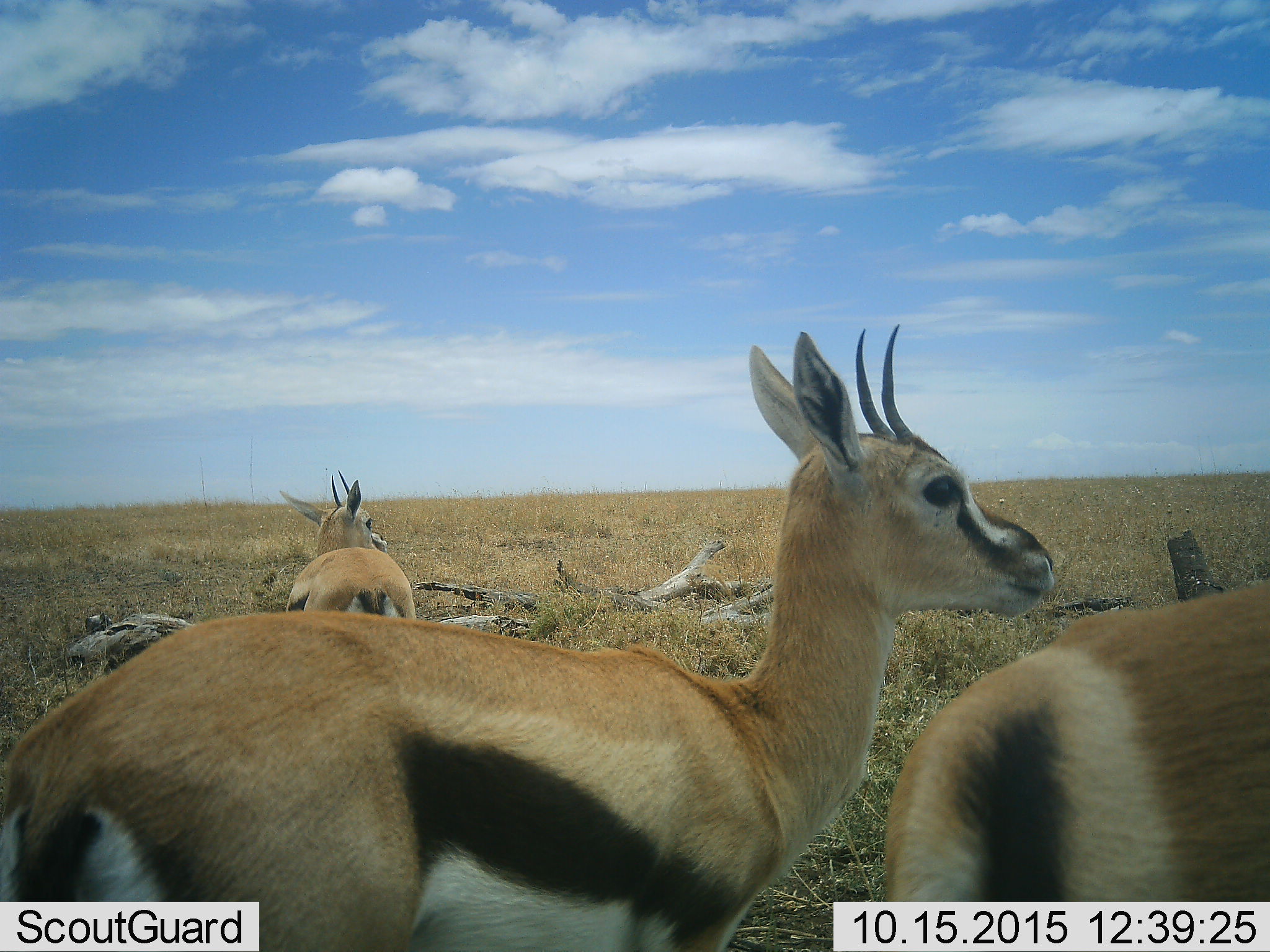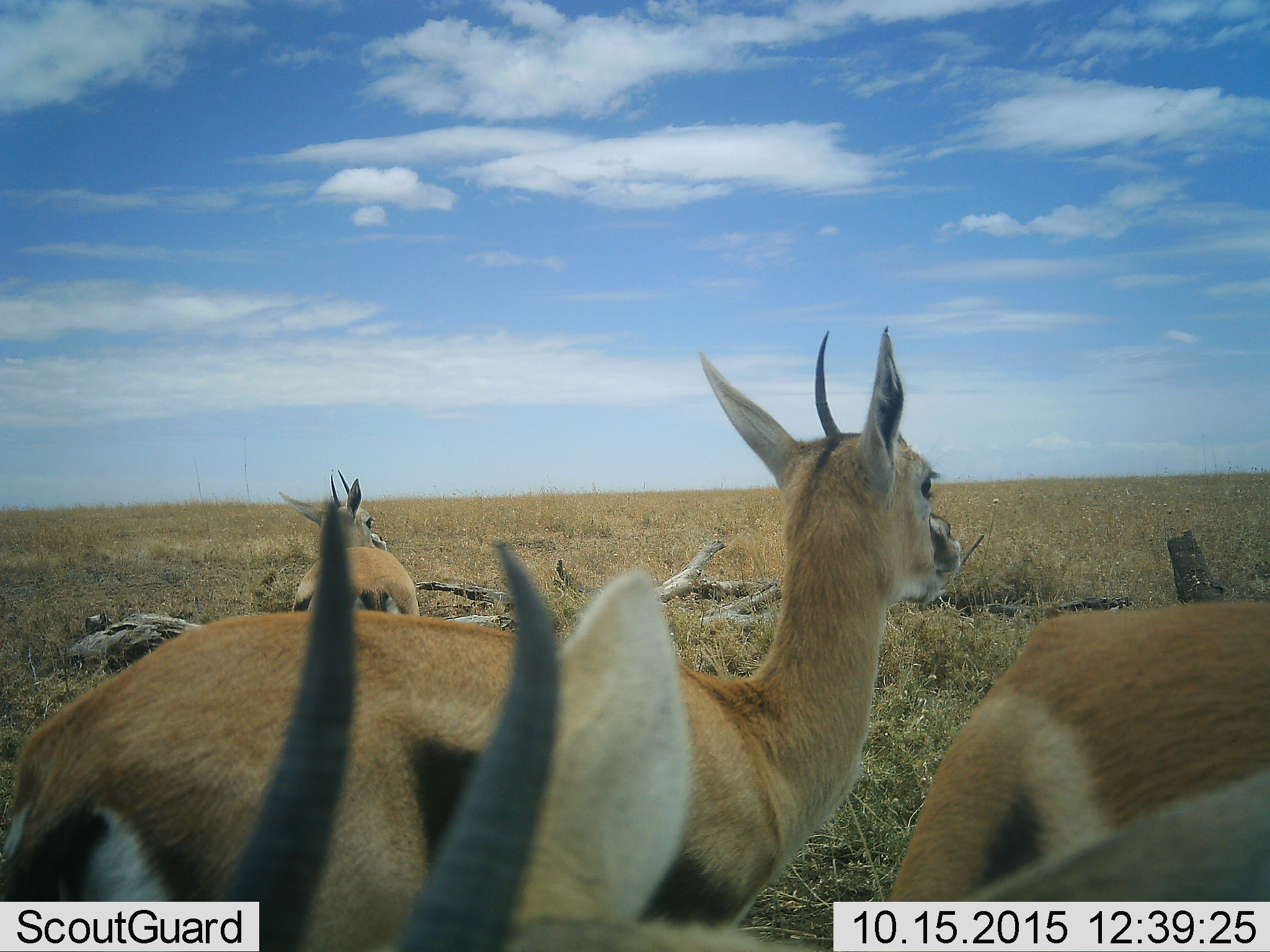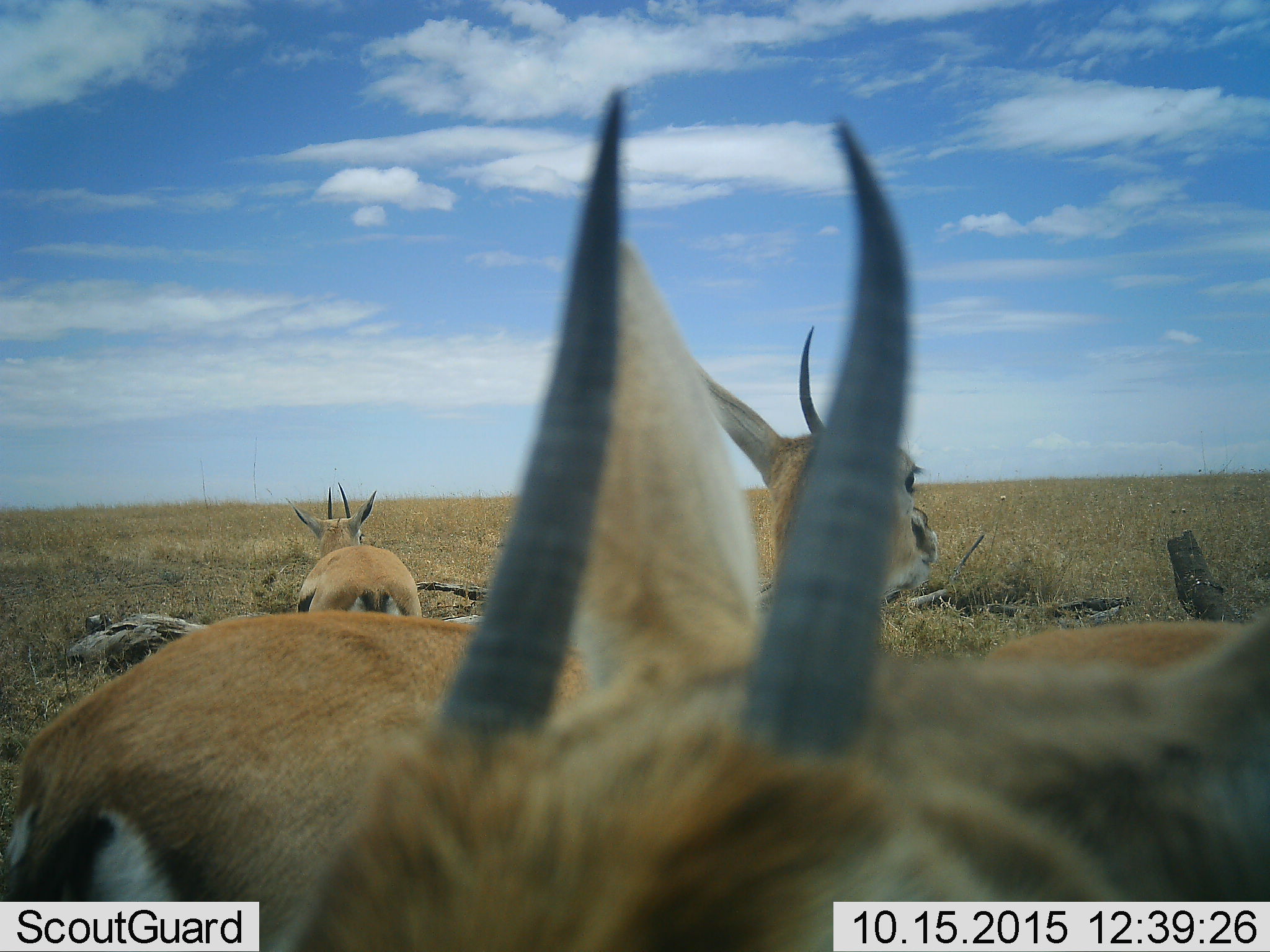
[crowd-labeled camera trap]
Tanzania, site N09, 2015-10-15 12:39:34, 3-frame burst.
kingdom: Animalia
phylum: Chordata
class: Mammalia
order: Artiodactyla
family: Bovidae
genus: Eudorcas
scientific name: Eudorcas thomsonii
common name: thomson's gazelle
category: gazellethomsons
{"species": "gazellethomsons (thomson's gazelle) (Eudorcas thomsonii)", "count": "3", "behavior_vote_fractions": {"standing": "70%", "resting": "0%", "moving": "30%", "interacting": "10%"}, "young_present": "0%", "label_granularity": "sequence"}